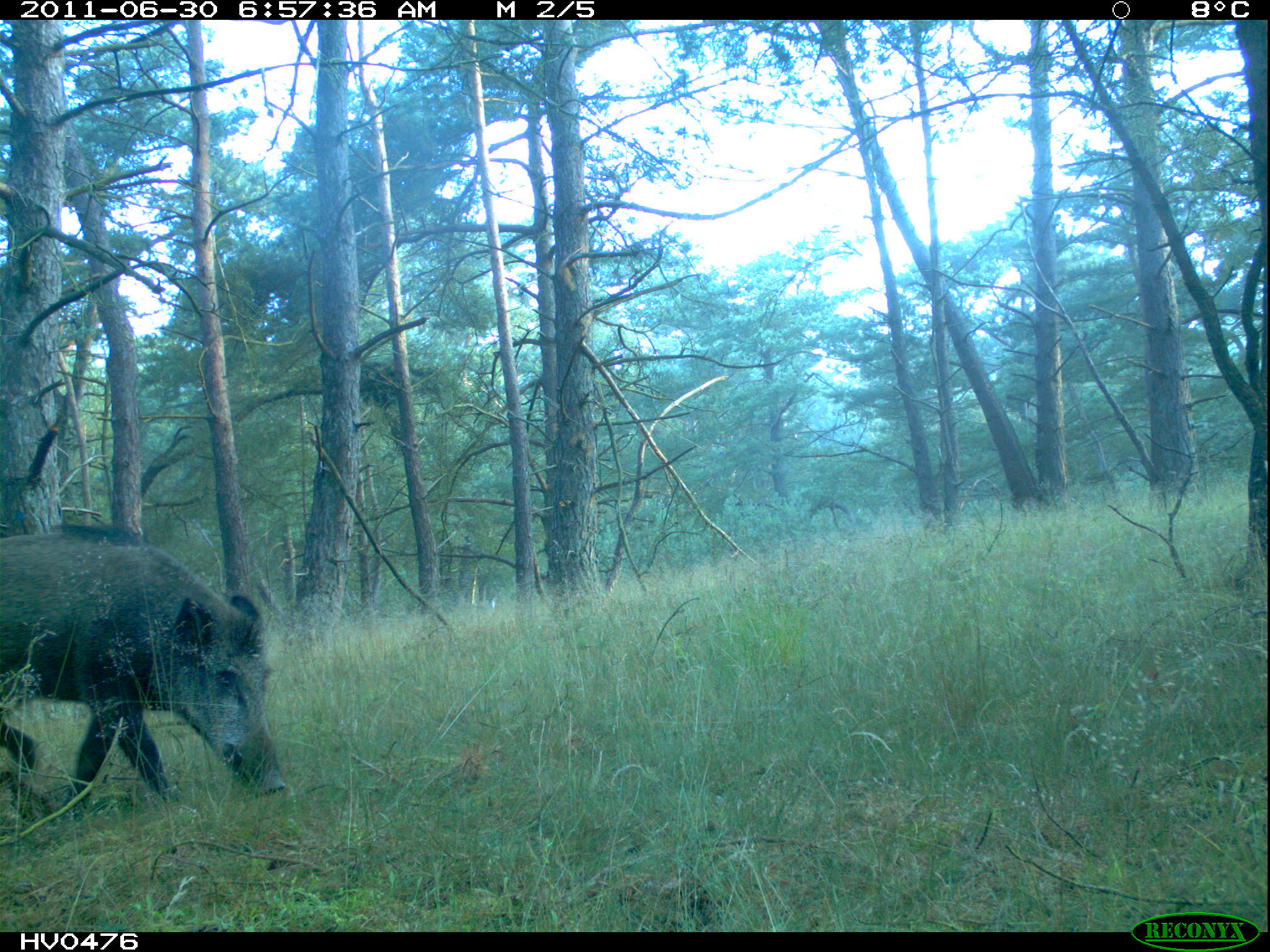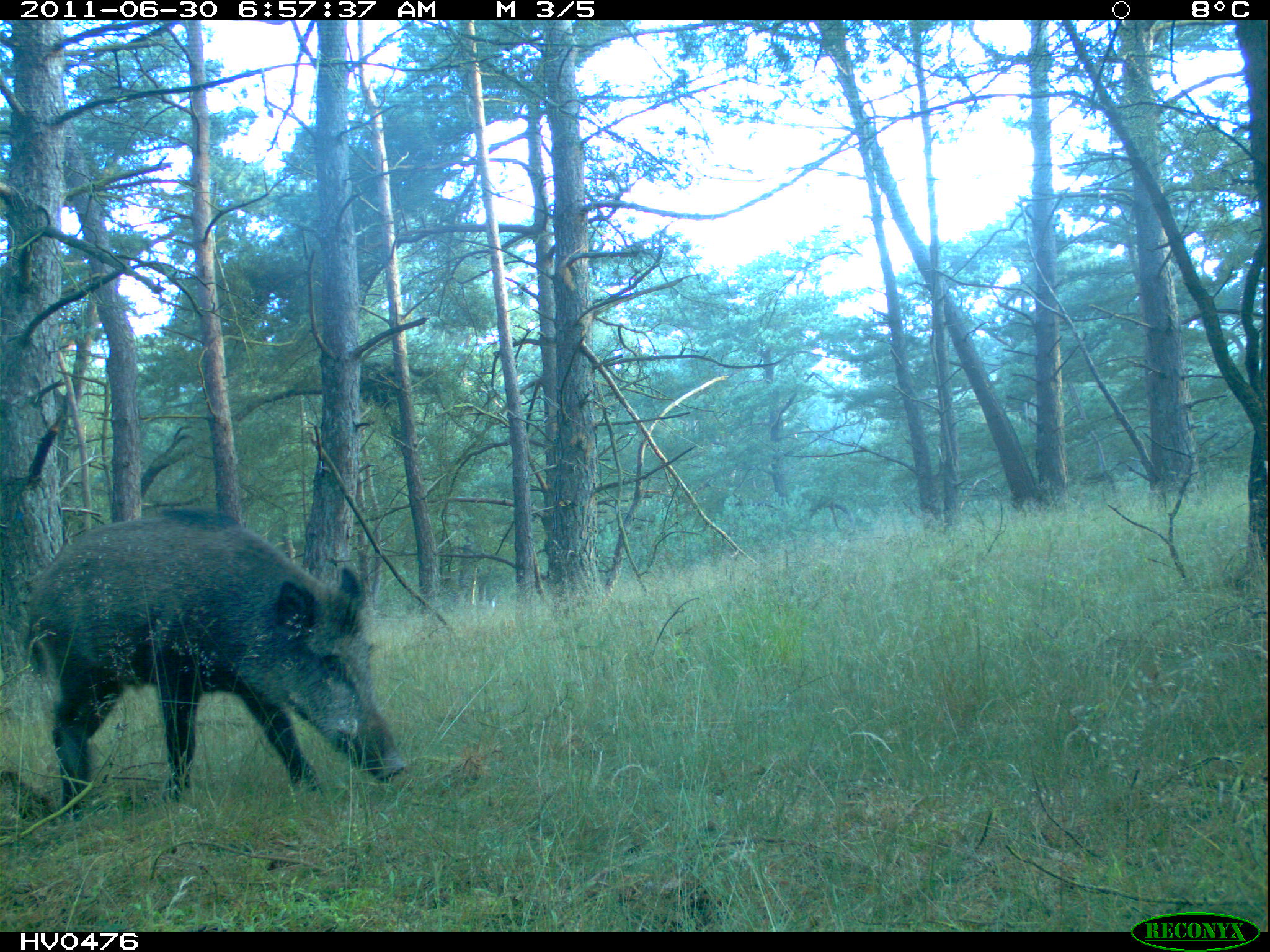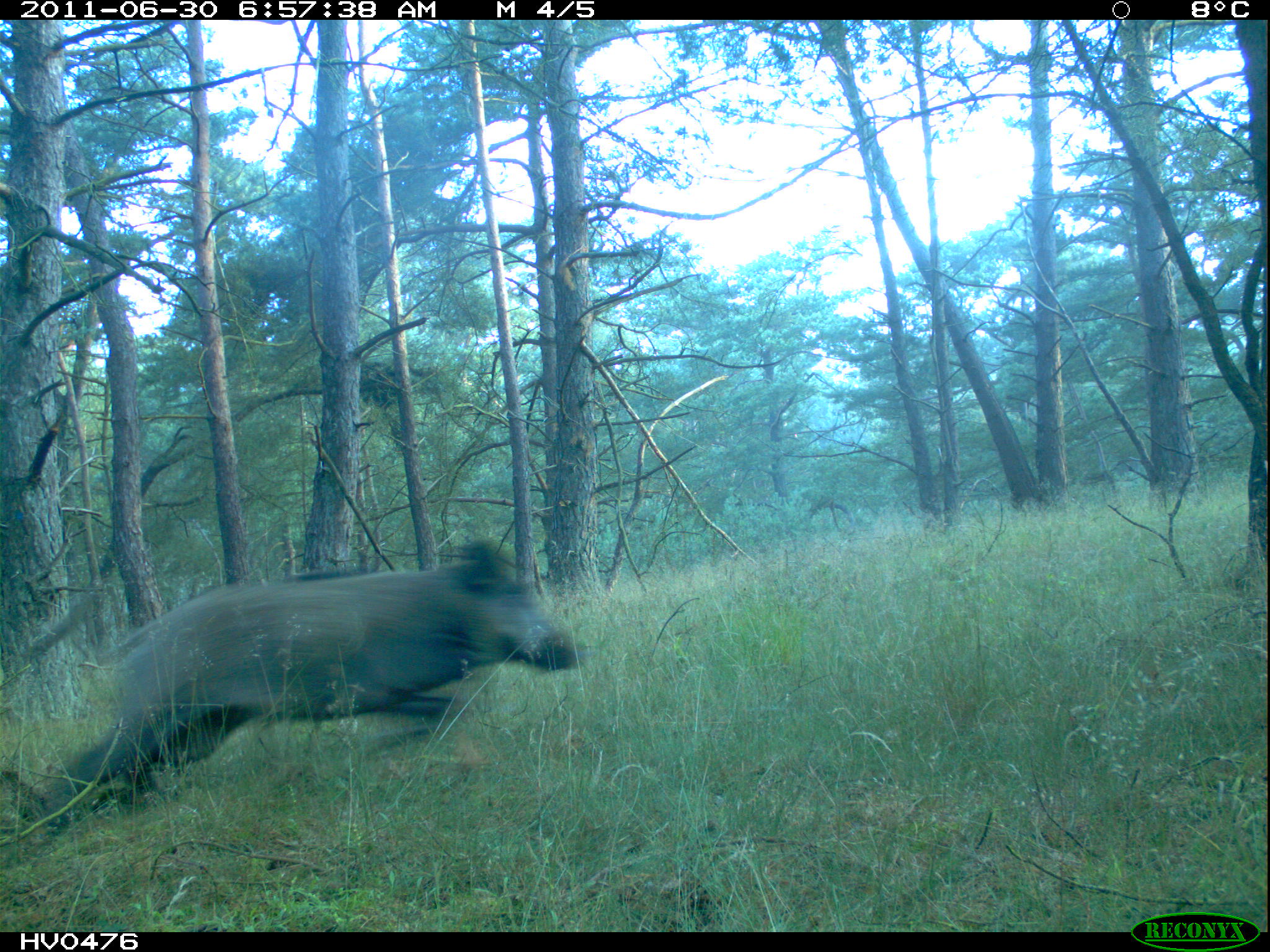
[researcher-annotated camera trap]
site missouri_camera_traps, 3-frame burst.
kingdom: Animalia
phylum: Chordata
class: Mammalia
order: Artiodactyla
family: Suidae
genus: Sus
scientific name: Sus scrofa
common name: wild boar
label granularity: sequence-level